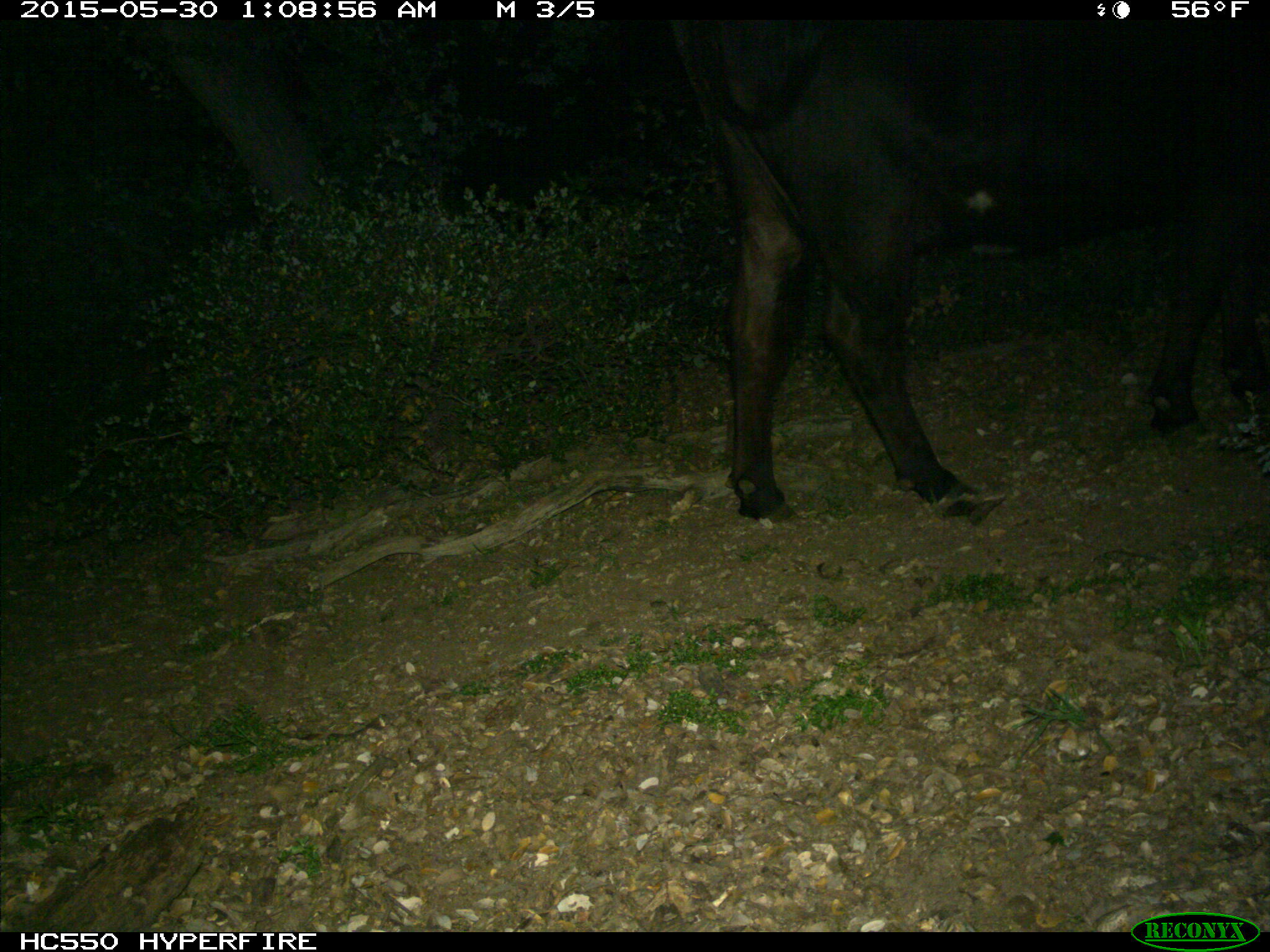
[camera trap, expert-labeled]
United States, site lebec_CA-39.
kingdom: Animalia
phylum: Chordata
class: Mammalia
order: Artiodactyla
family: Bovidae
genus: Bos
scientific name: Bos taurus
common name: domestic cow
Bos taurus (domestic cow).